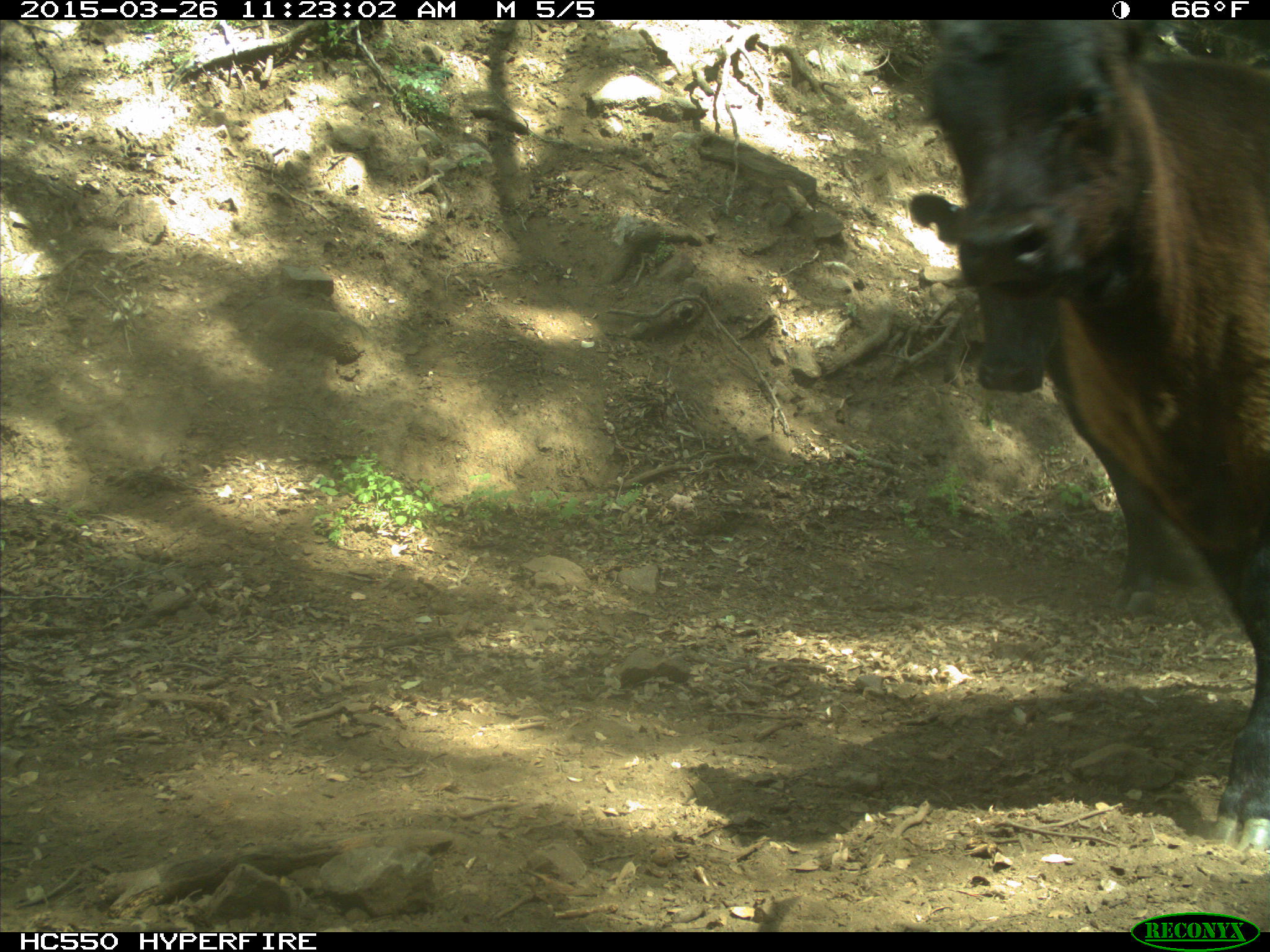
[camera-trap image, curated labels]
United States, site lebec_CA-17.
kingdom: Animalia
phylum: Chordata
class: Mammalia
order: Artiodactyla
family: Bovidae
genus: Bos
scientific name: Bos taurus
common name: domestic cow